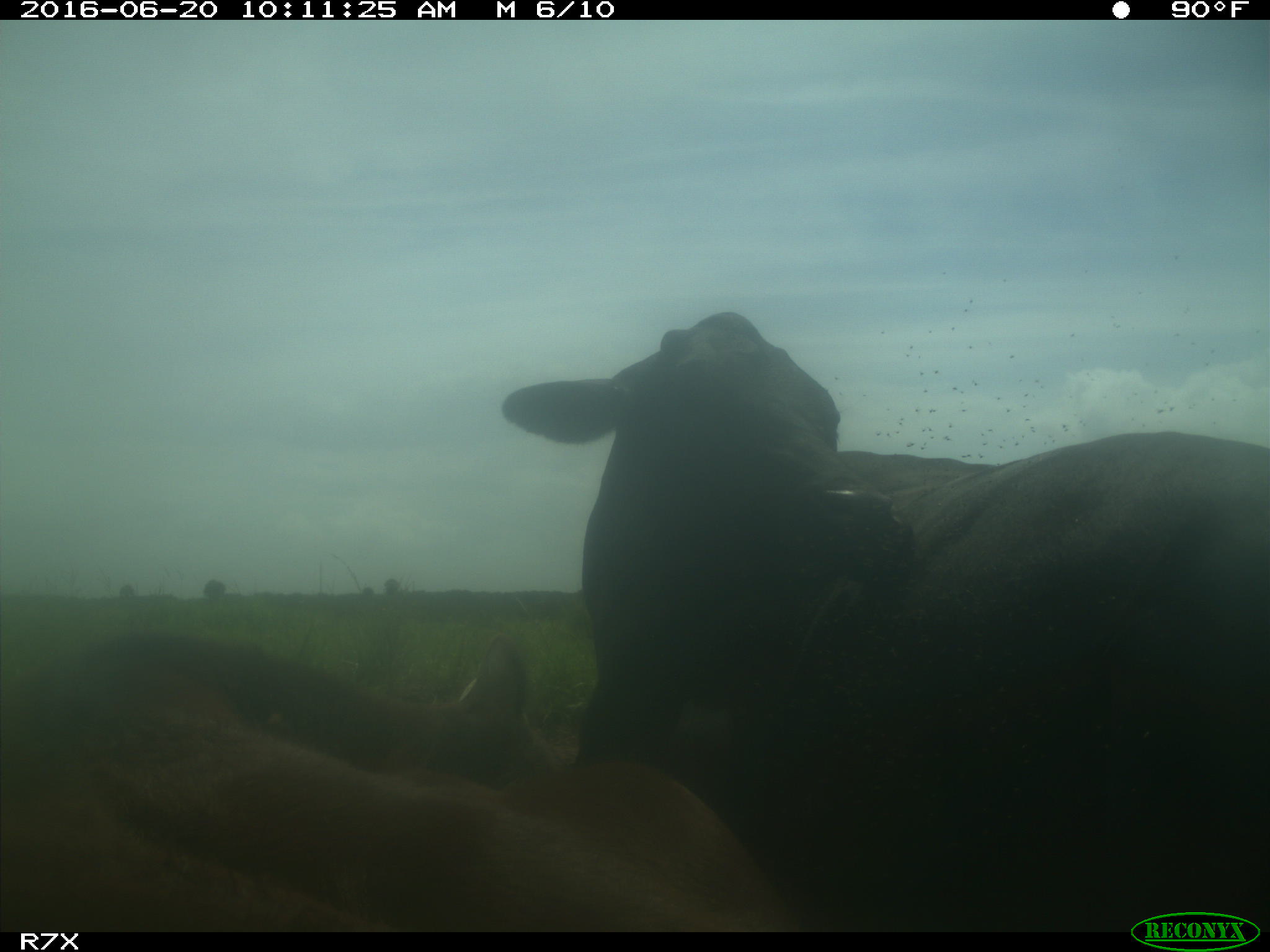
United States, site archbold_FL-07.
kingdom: Animalia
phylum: Chordata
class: Mammalia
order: Artiodactyla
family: Bovidae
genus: Bos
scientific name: Bos taurus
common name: domestic cow